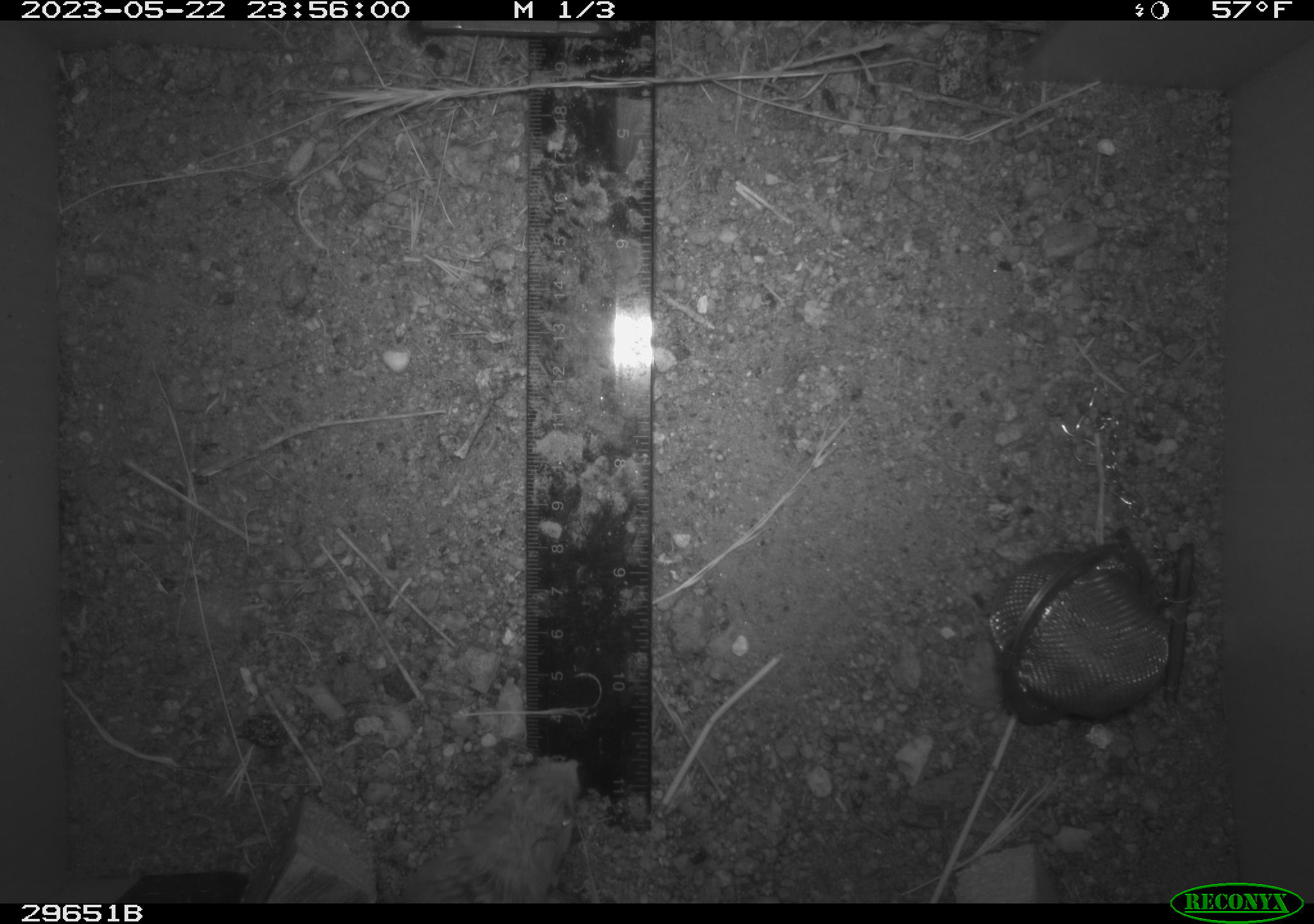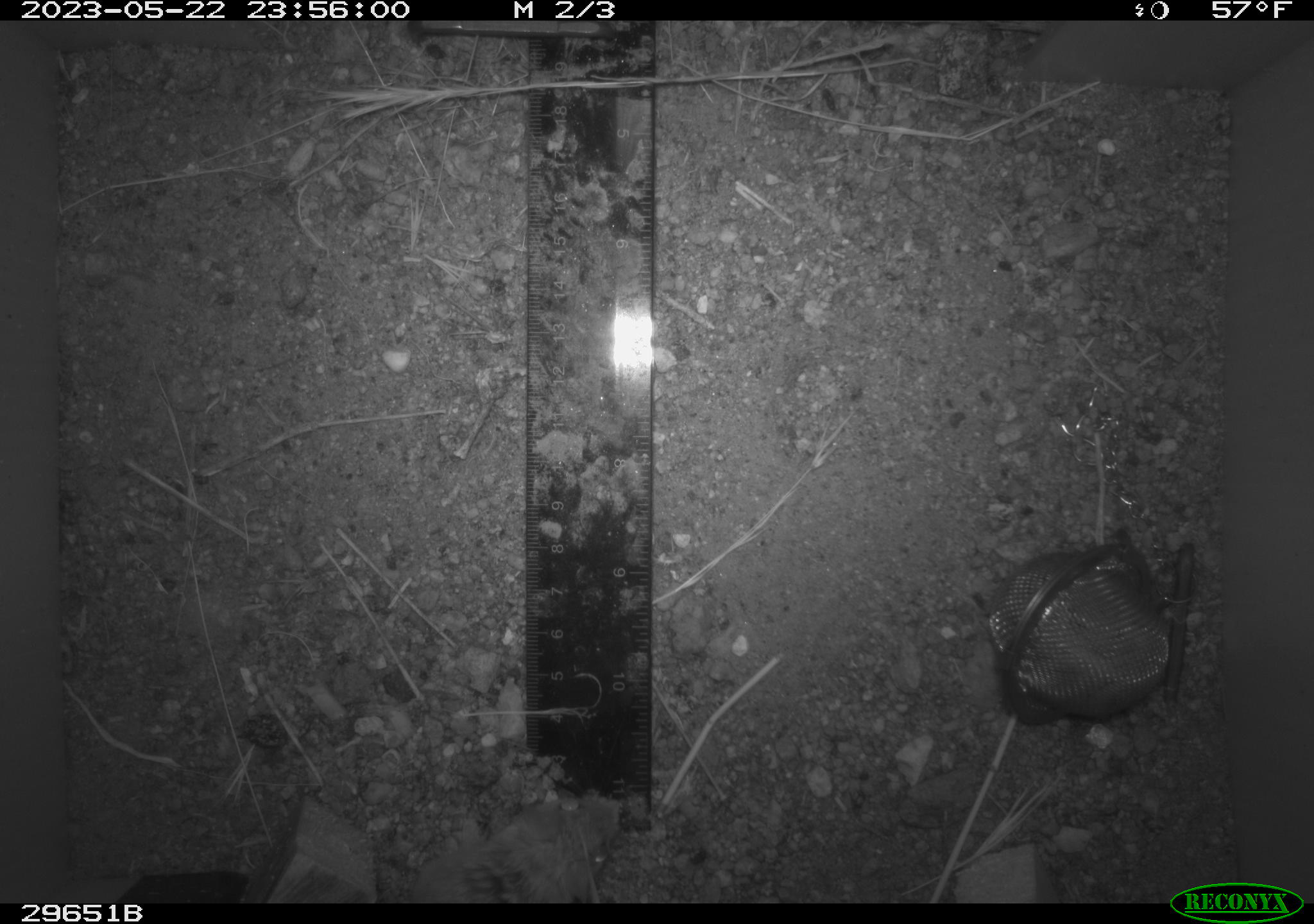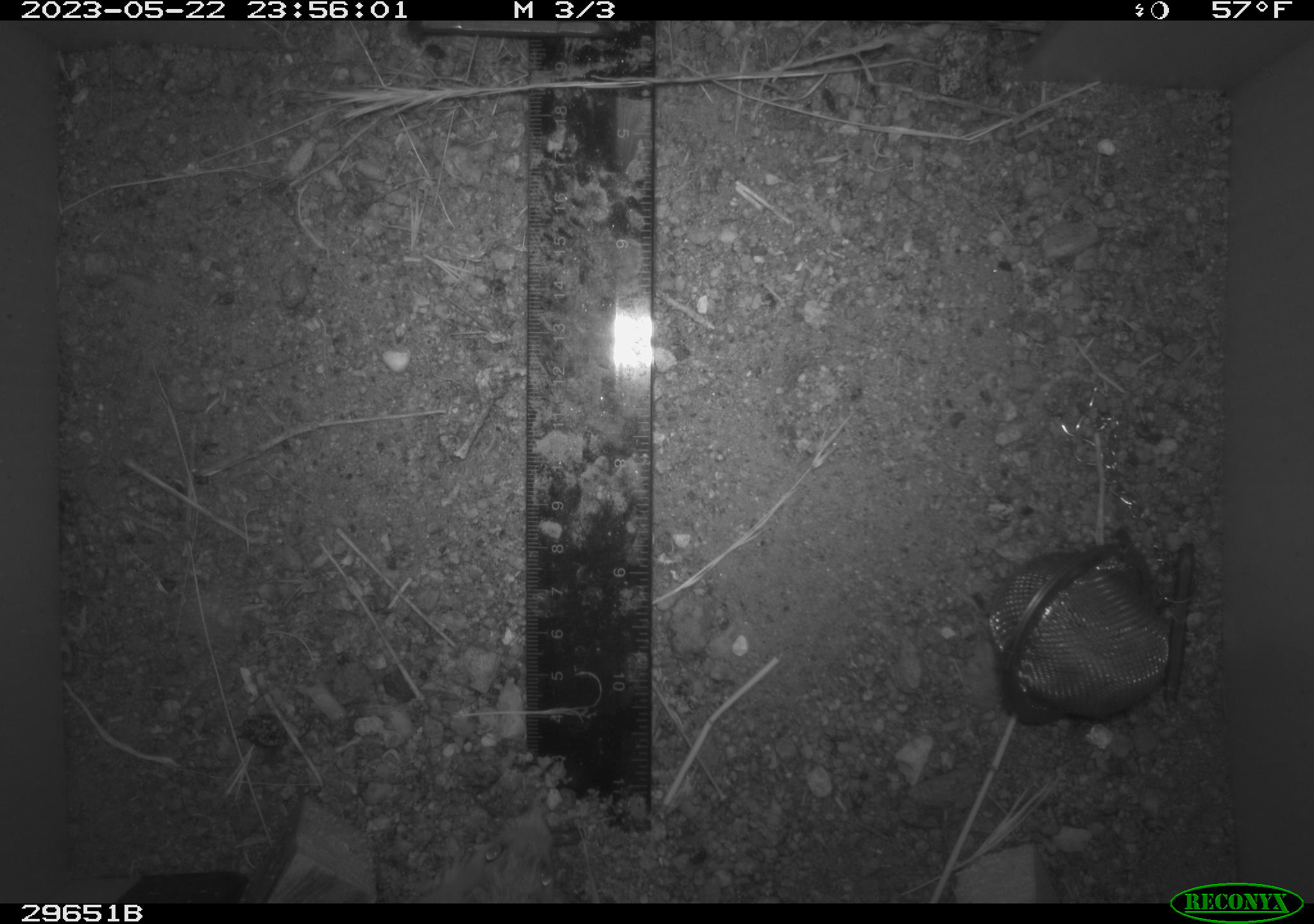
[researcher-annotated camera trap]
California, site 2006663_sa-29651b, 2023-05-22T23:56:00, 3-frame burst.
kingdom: Animalia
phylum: Chordata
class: Mammalia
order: Rodentia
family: Cricetidae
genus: Peromyscus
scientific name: Peromyscus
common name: deer mice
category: peromyscus species